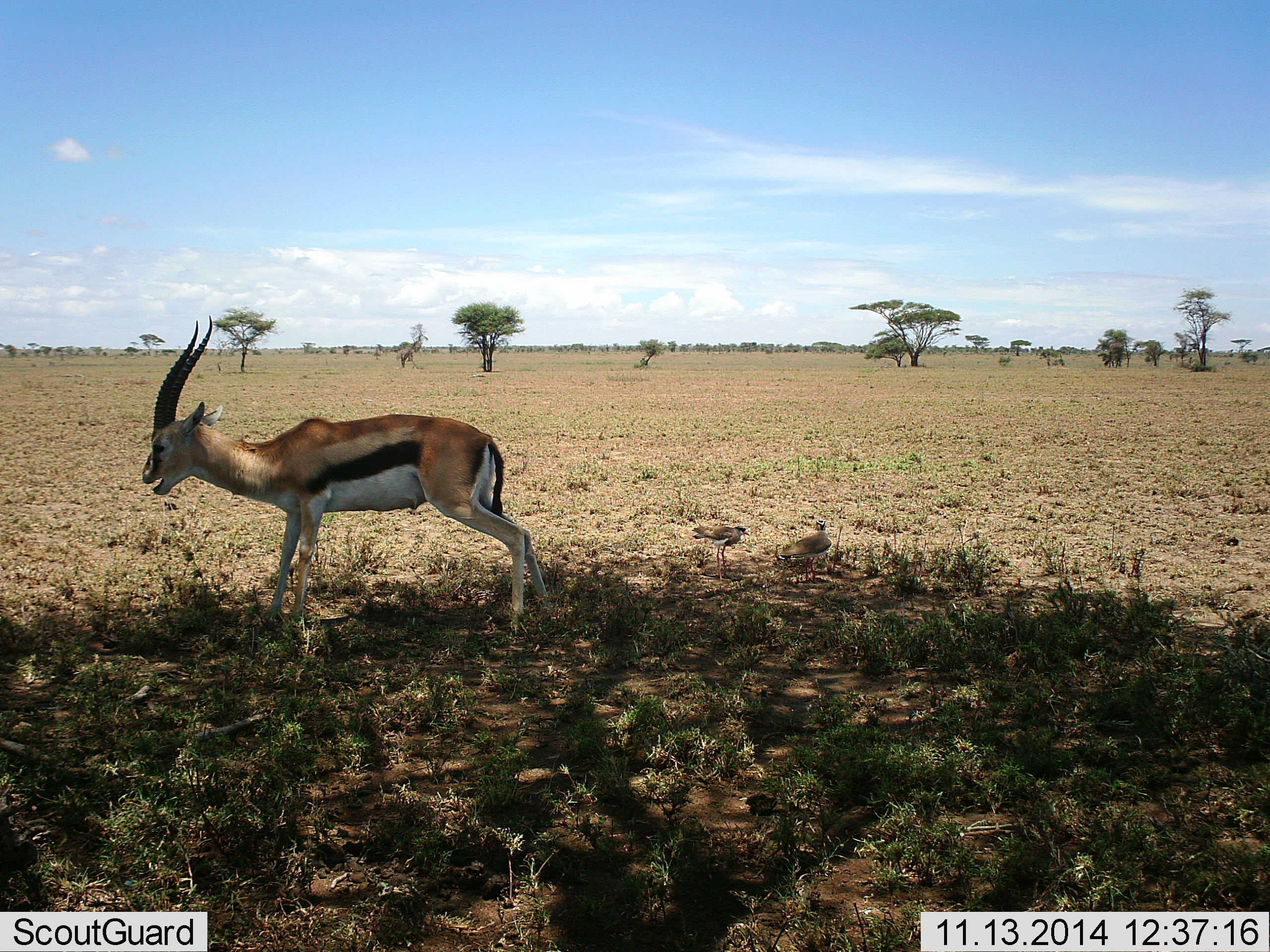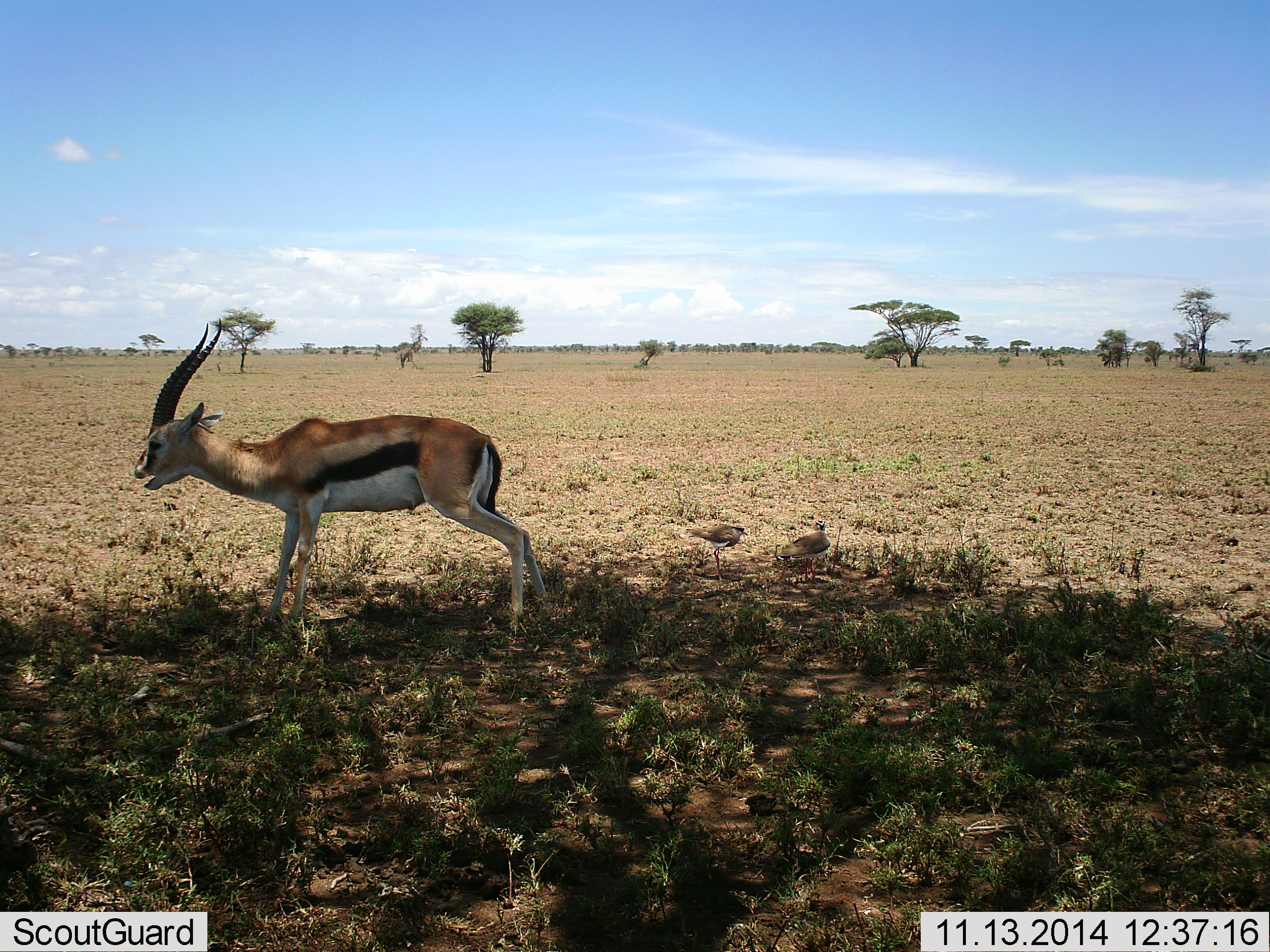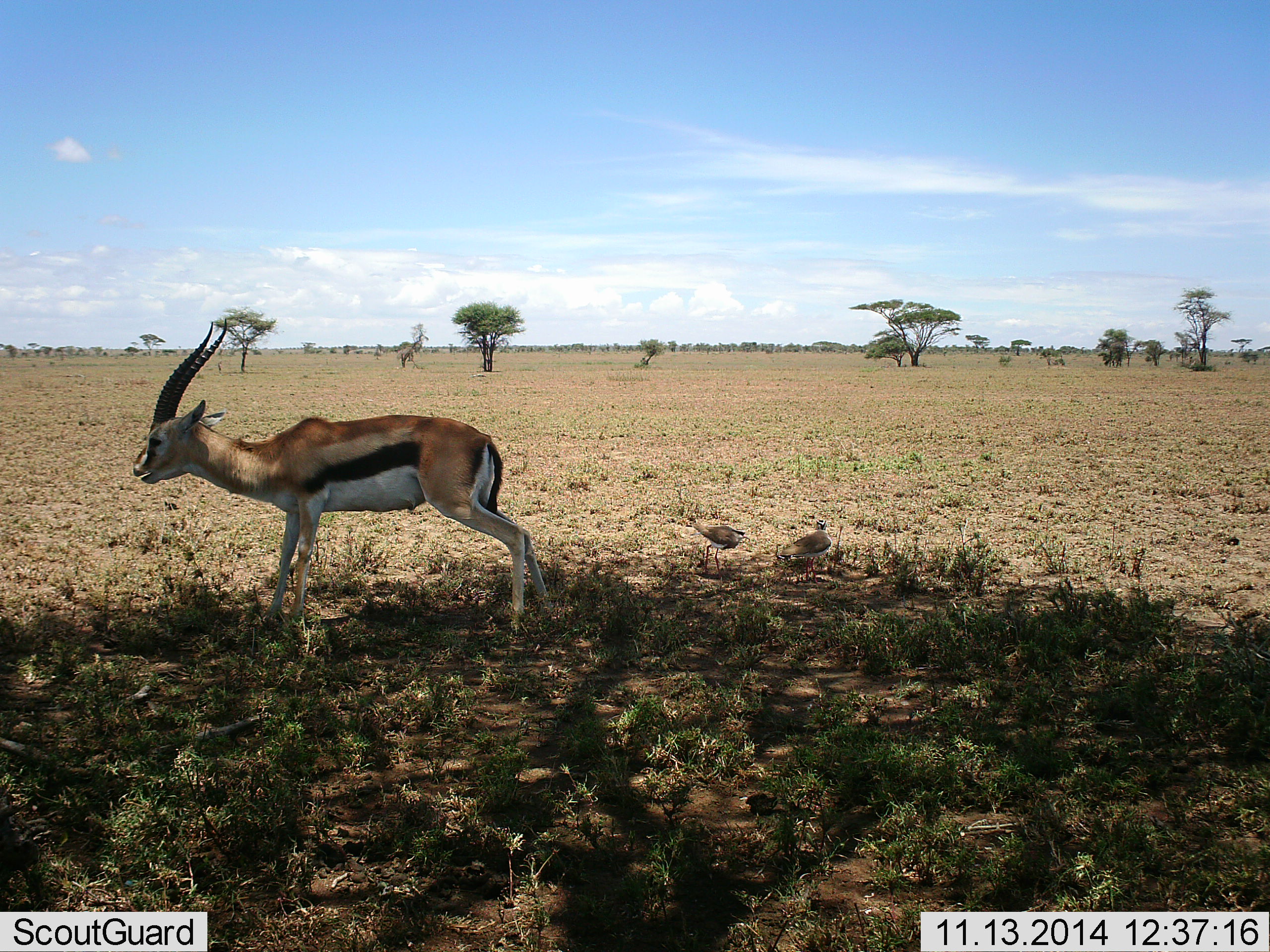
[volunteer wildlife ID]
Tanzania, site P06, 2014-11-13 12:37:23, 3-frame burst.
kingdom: Animalia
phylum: Chordata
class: Mammalia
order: Artiodactyla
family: Bovidae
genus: Eudorcas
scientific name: Eudorcas thomsonii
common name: thomson's gazelle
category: gazellethomsons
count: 1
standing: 87%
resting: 0%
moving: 7%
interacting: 13%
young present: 7%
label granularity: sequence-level